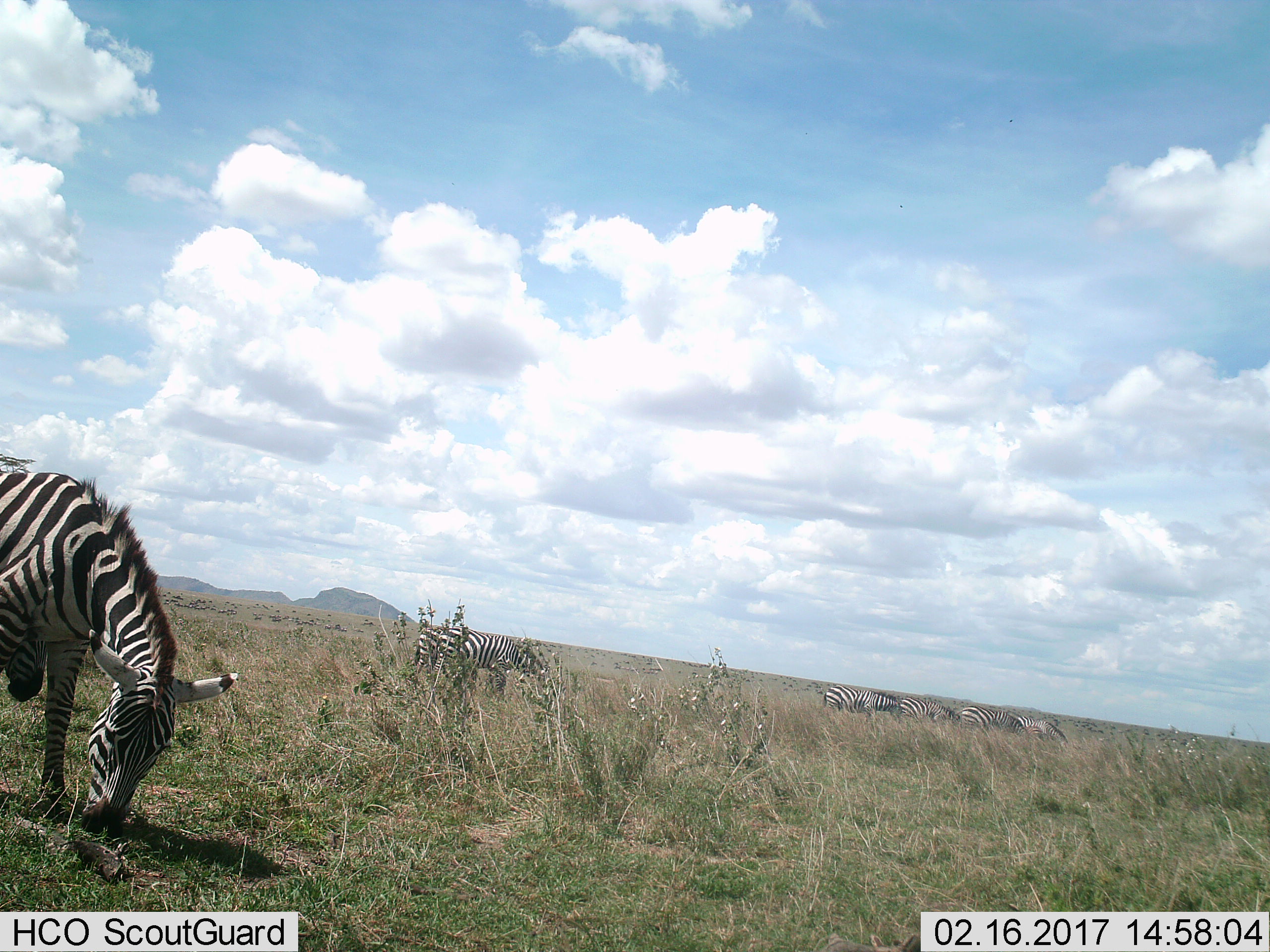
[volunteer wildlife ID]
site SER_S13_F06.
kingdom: Animalia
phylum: Chordata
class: Mammalia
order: Perissodactyla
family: Equidae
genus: Equus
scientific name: Equus quagga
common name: plains zebra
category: zebraplains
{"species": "zebraplains (plains zebra) (Equus quagga)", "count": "8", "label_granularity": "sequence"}